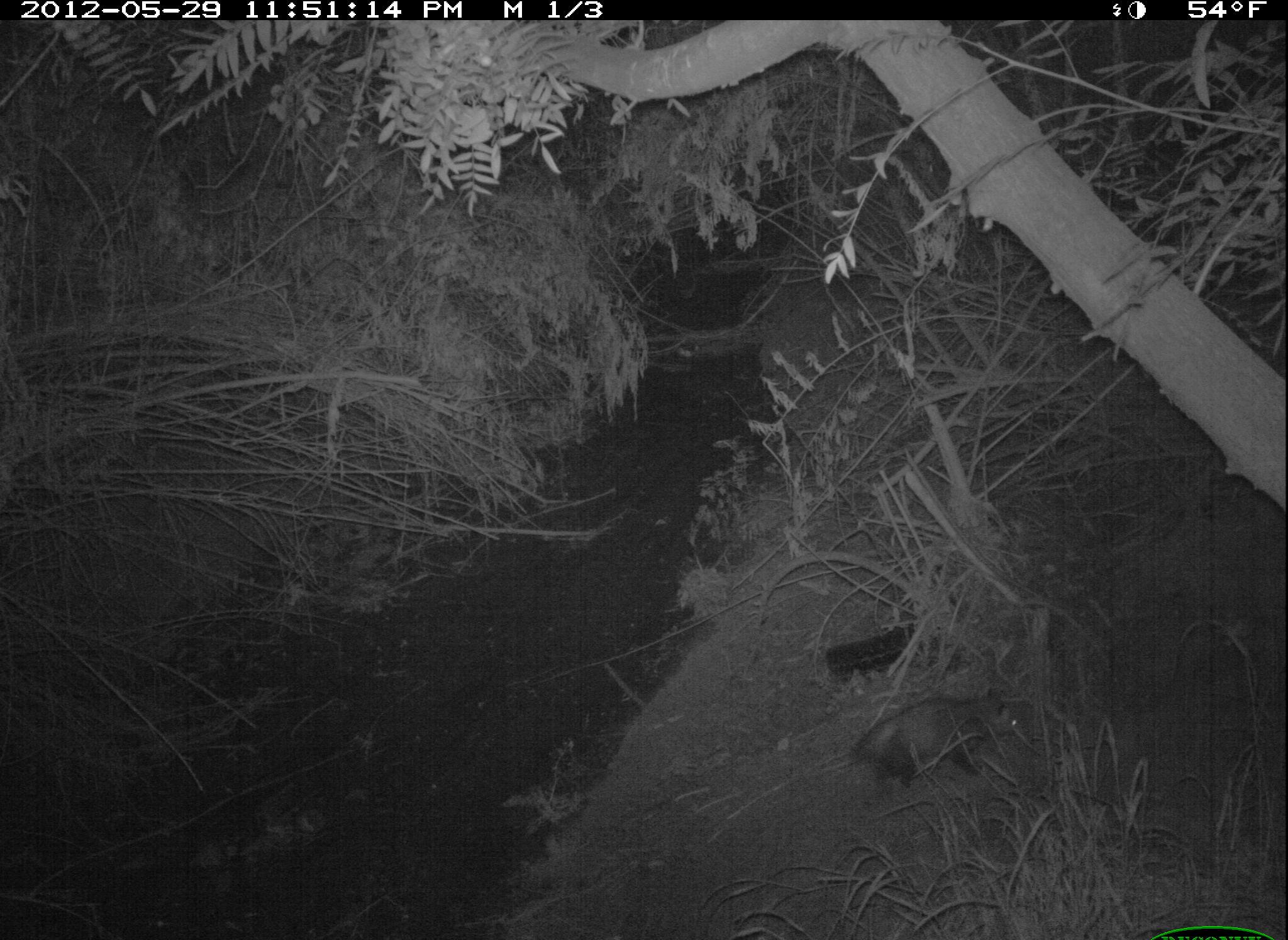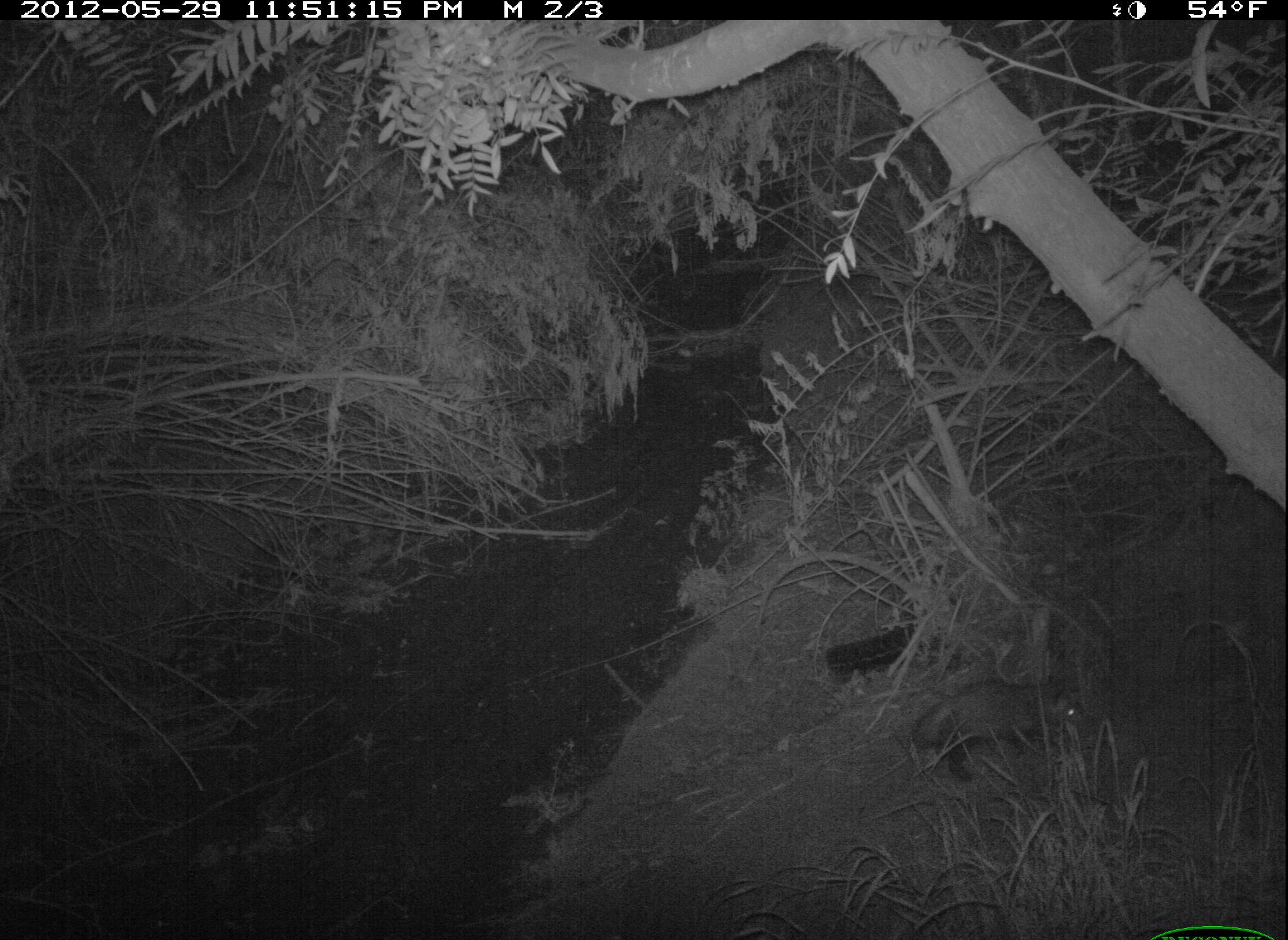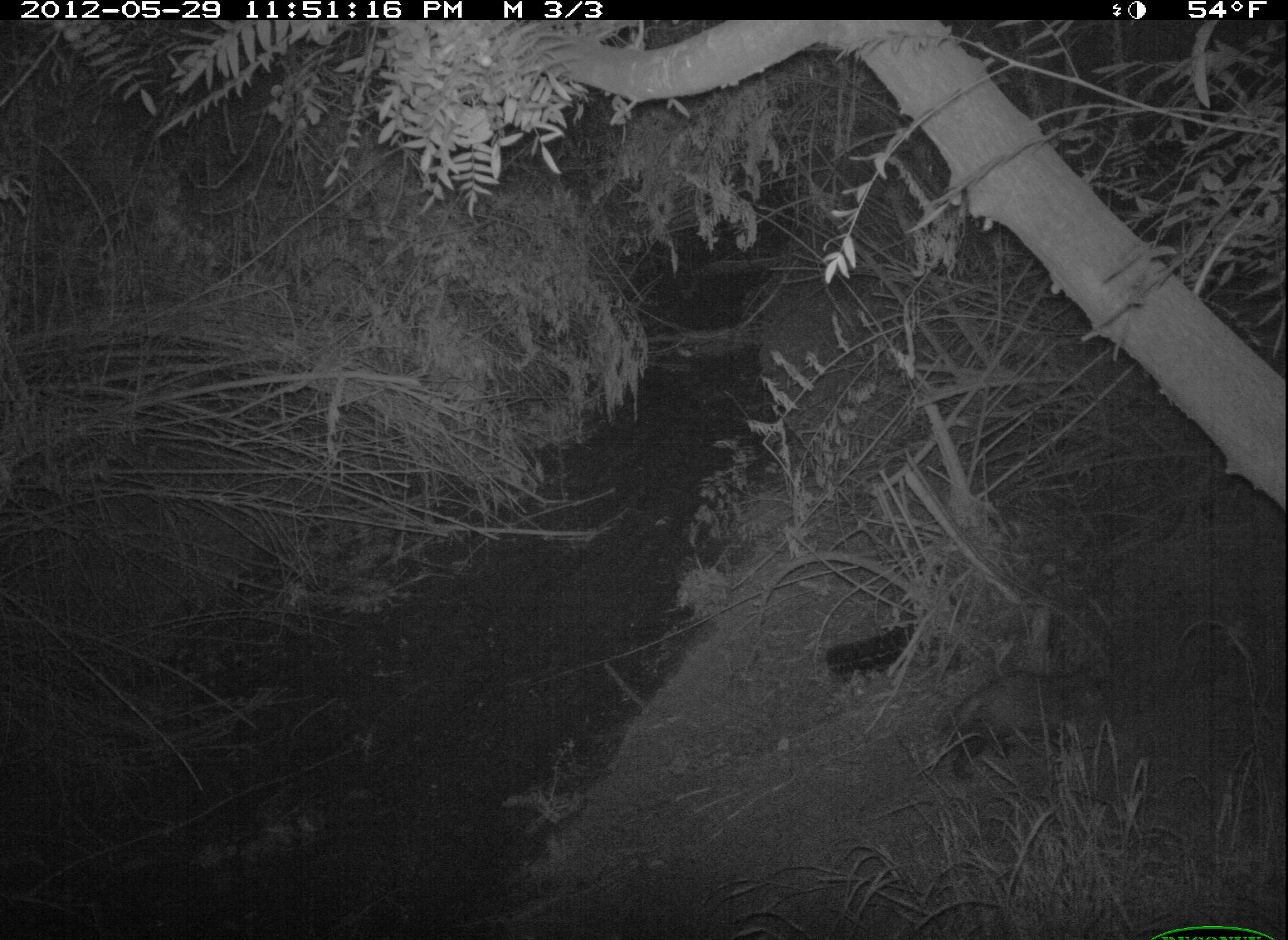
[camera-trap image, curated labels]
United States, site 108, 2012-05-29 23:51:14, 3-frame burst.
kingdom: Animalia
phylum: Chordata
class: Mammalia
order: Didelphimorphia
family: Didelphidae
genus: Didelphis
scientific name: Didelphis virginiana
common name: virginia opossum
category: opossum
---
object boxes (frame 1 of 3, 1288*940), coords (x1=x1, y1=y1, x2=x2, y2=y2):
opossum: (x1=845, y1=684, x2=1032, y2=793)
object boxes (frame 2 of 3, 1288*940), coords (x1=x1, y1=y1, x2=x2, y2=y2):
opossum: (x1=858, y1=654, x2=1100, y2=801)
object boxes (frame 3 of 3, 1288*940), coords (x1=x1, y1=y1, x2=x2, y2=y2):
opossum: (x1=923, y1=660, x2=1127, y2=791)